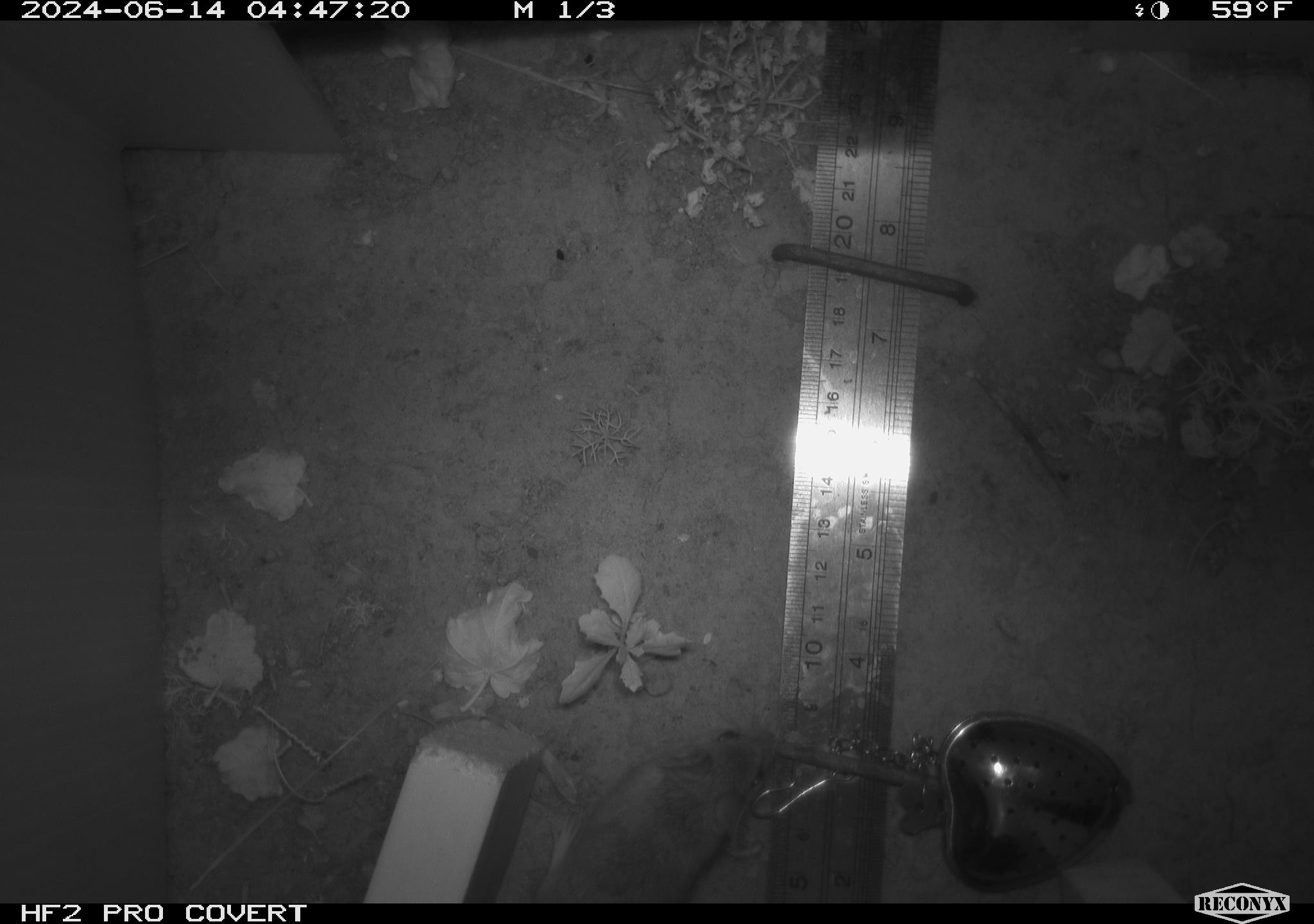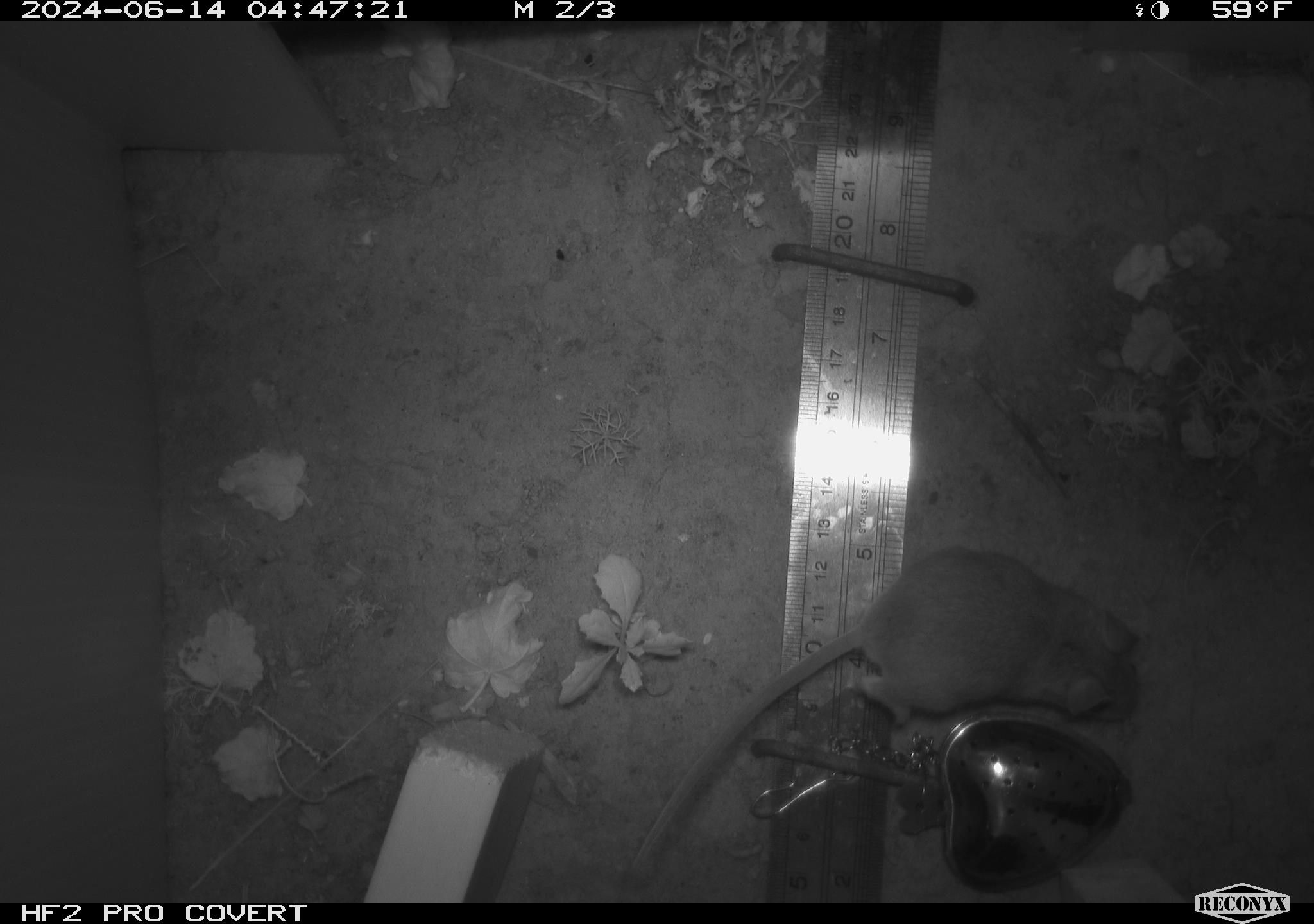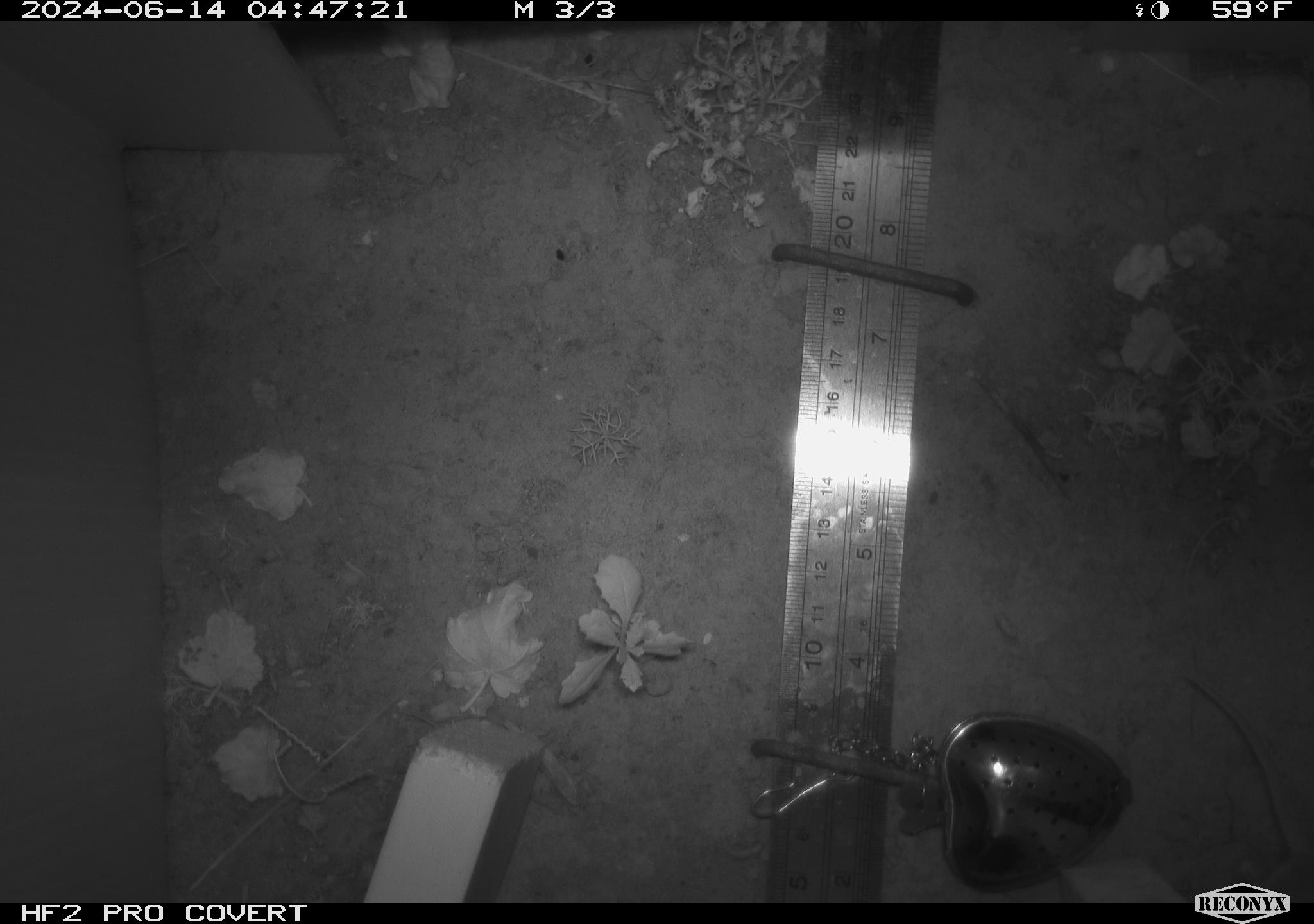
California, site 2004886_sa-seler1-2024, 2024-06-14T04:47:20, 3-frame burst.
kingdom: Animalia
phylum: Chordata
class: Mammalia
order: Rodentia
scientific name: Rodentia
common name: mouse species